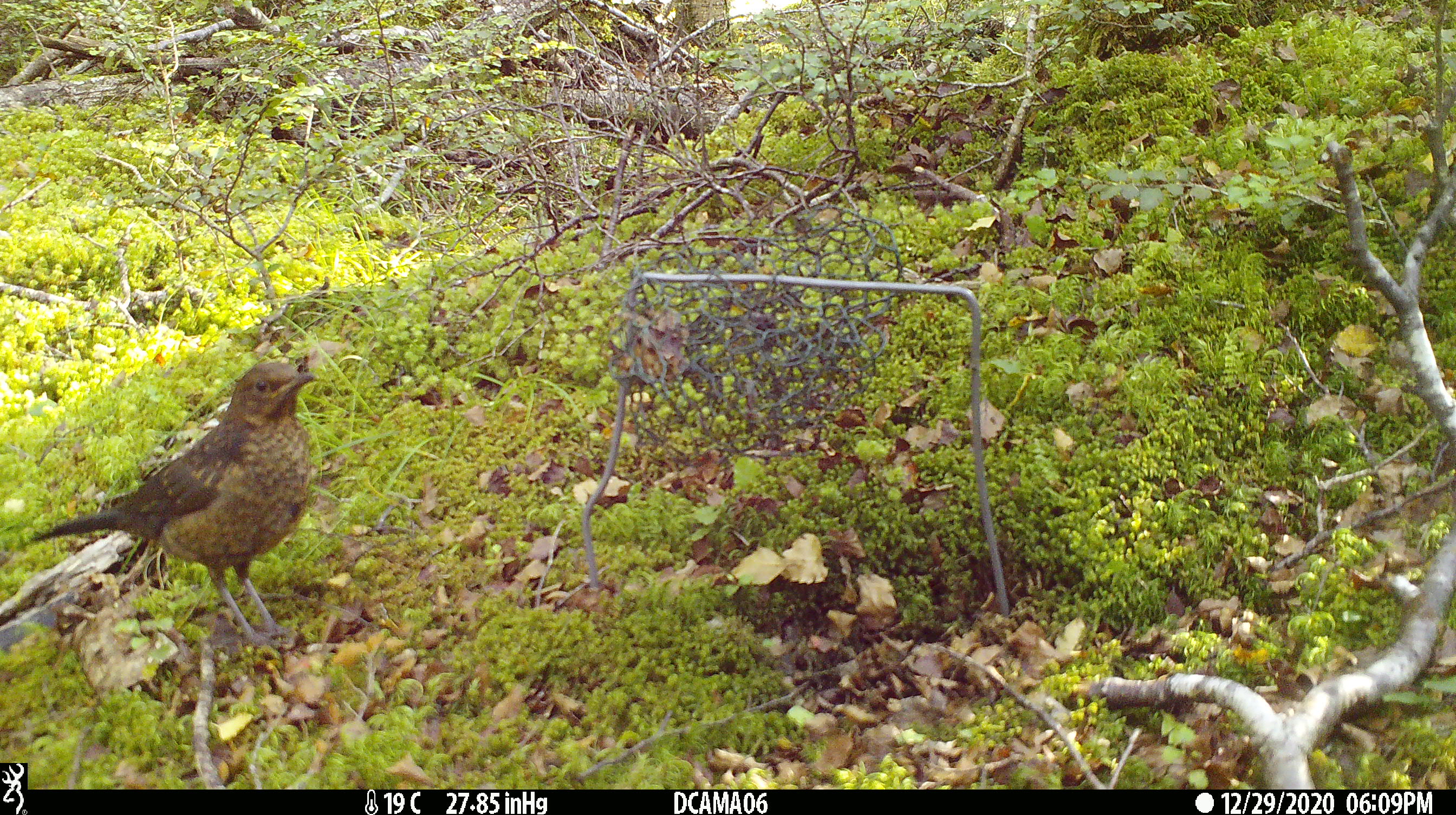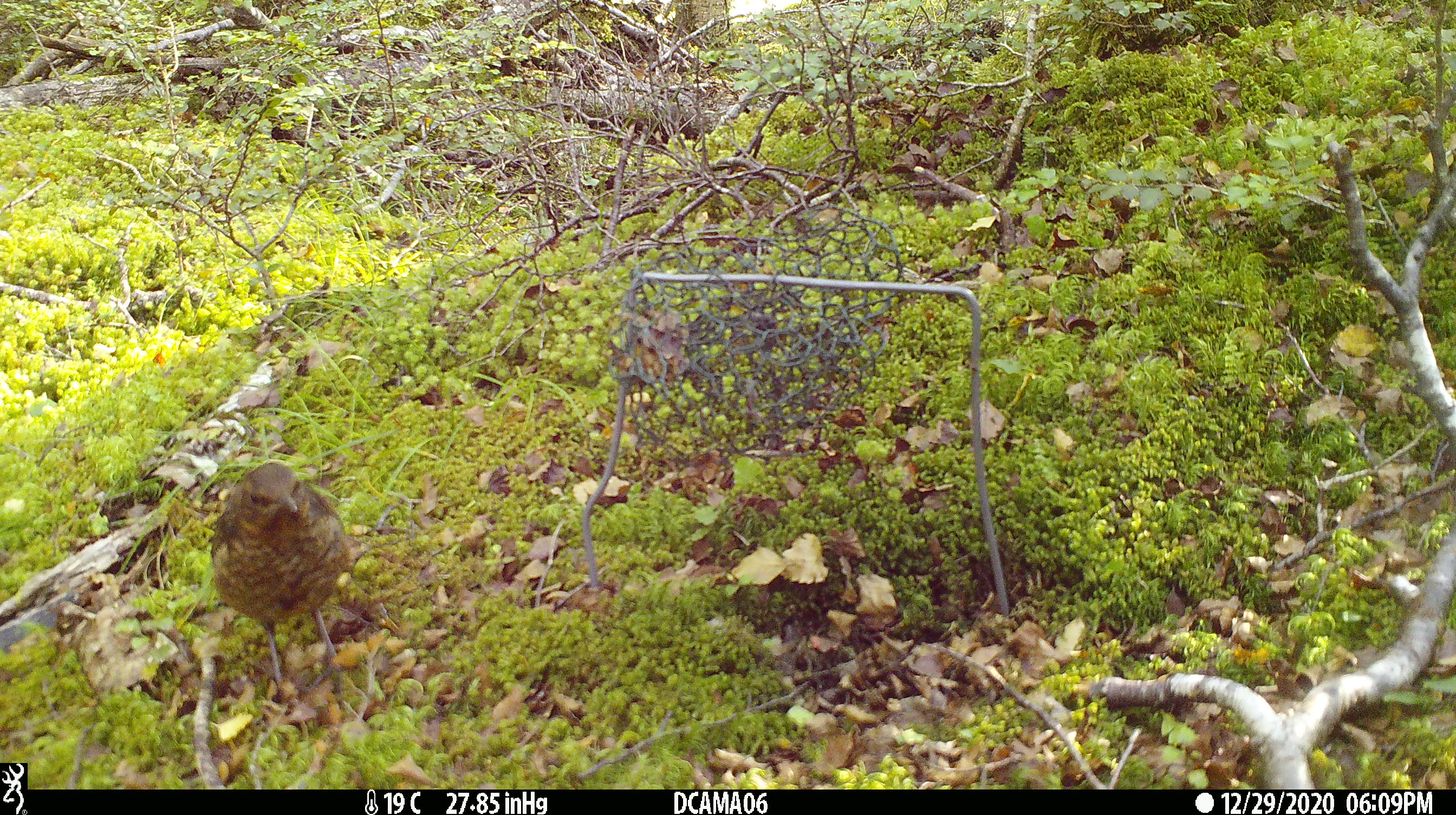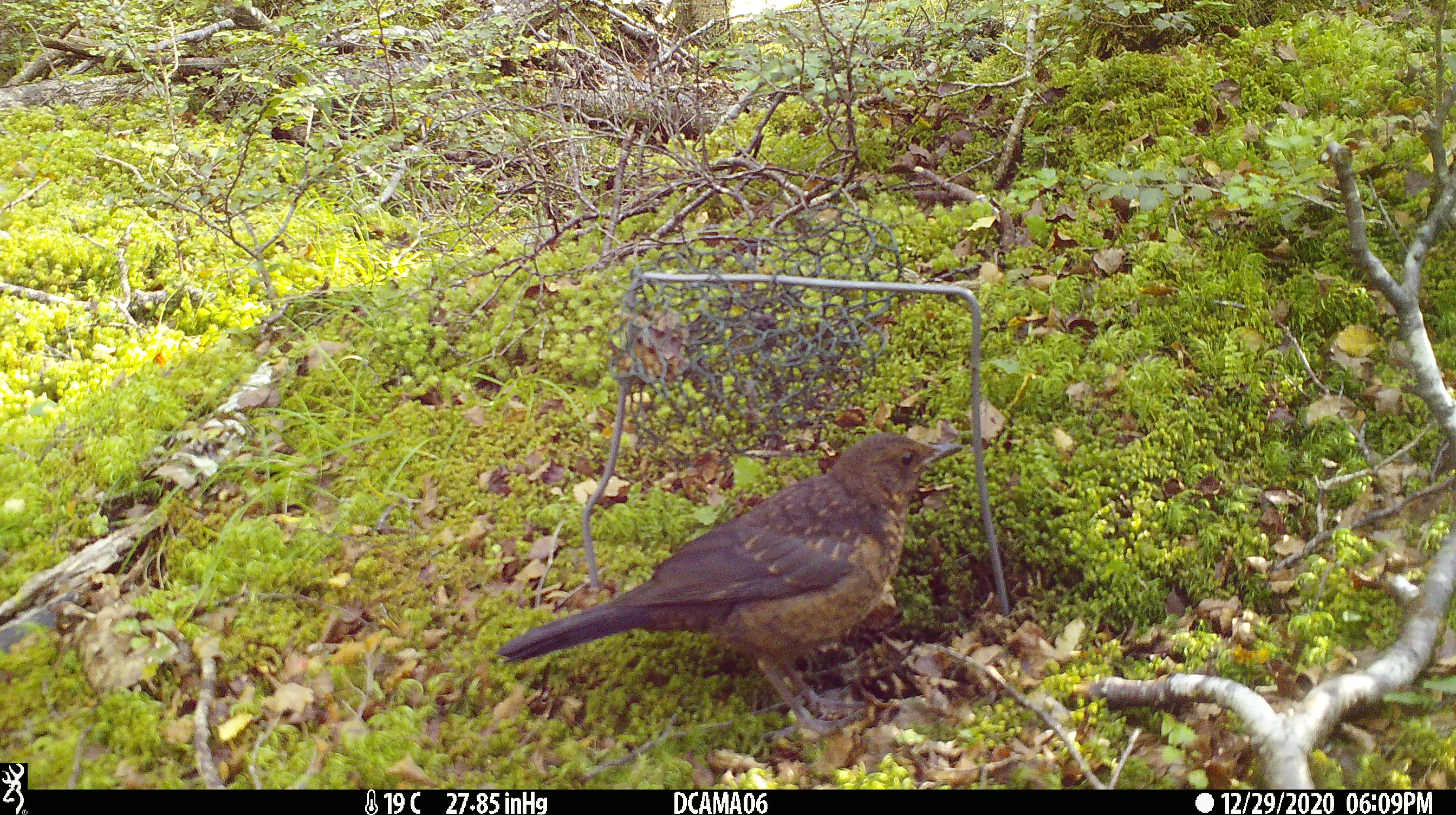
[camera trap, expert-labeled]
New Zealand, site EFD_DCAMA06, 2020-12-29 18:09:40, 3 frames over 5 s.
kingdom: Animalia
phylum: Chordata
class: Aves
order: Passeriformes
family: Turdidae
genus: Turdus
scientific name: Turdus merula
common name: eurasian blackbird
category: blackbird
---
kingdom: Animalia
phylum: Chordata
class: Aves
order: Passeriformes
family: Turdidae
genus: Turdus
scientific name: Turdus philomelos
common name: song thrush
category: thrush